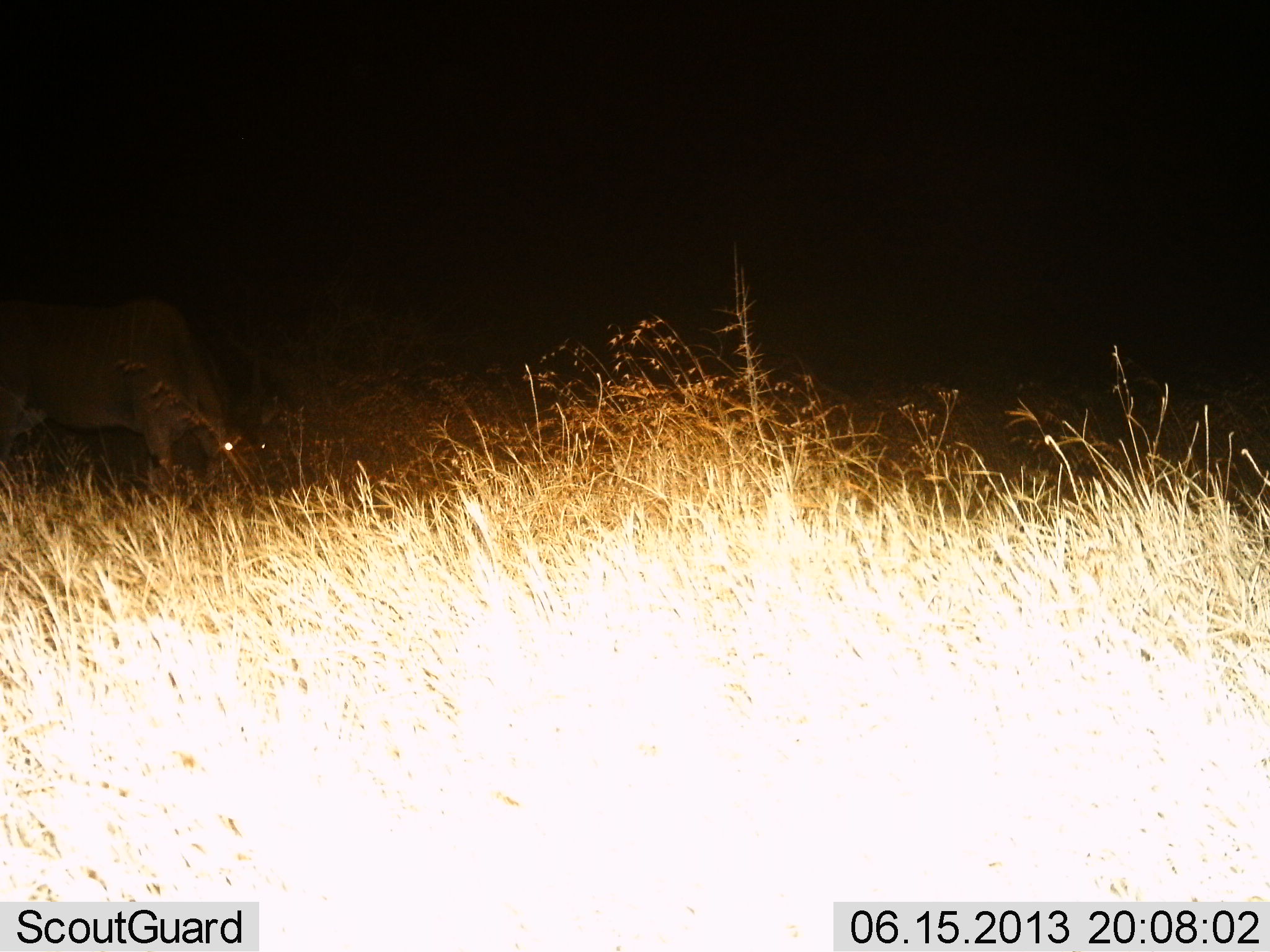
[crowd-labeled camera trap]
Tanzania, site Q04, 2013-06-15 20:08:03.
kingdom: Animalia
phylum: Chordata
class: Mammalia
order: Artiodactyla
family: Bovidae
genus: Connochaetes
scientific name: Connochaetes taurinus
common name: blue wildebeest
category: wildebeest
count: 1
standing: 29%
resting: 0%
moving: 0%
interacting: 0%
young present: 0%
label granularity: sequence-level